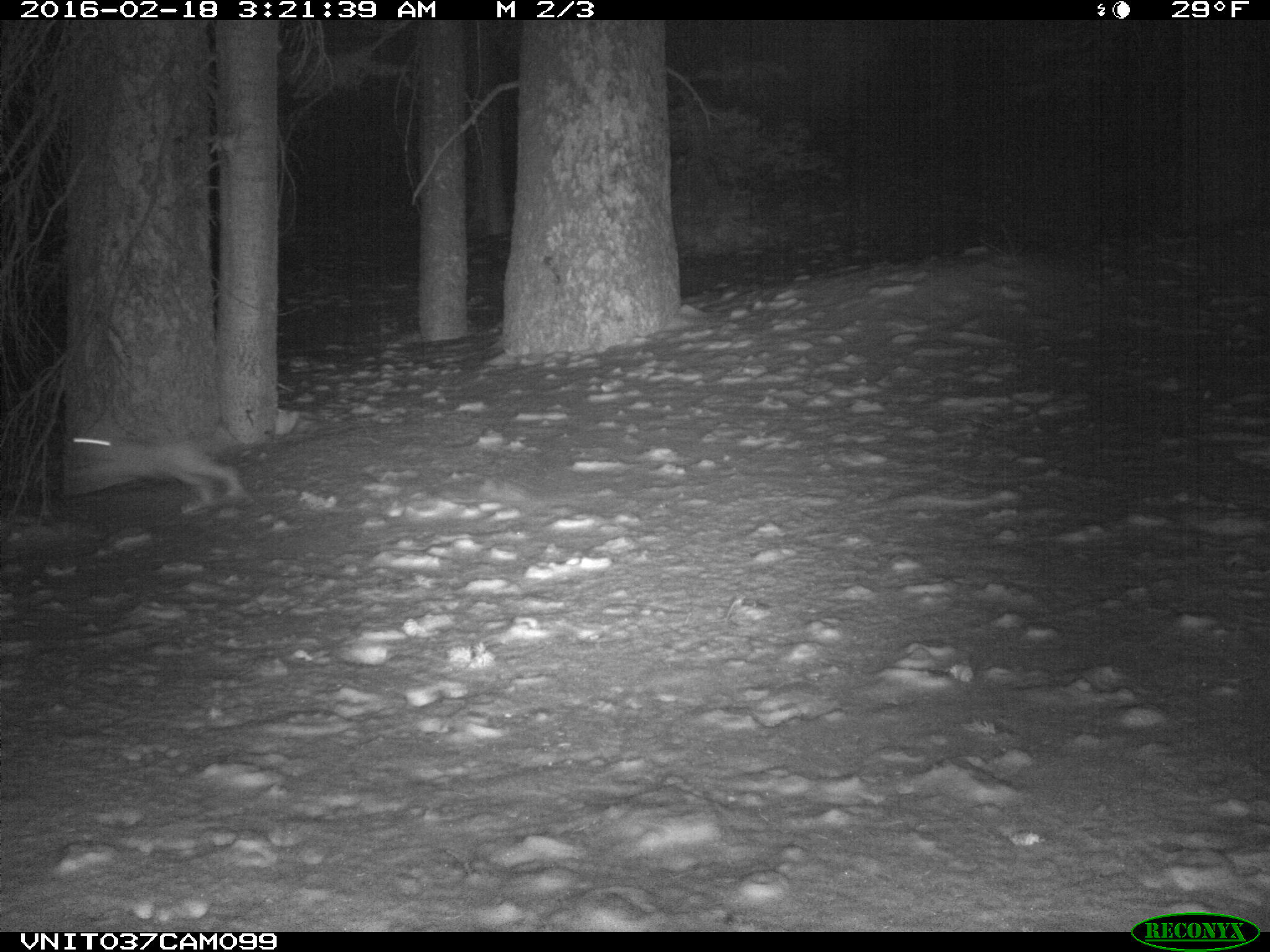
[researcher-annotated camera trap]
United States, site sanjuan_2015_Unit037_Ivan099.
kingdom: Animalia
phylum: Chordata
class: Mammalia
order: Lagomorpha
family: Leporidae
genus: Lepus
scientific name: Lepus americanus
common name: snowshoe hare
Lepus americanus (snowshoe hare).